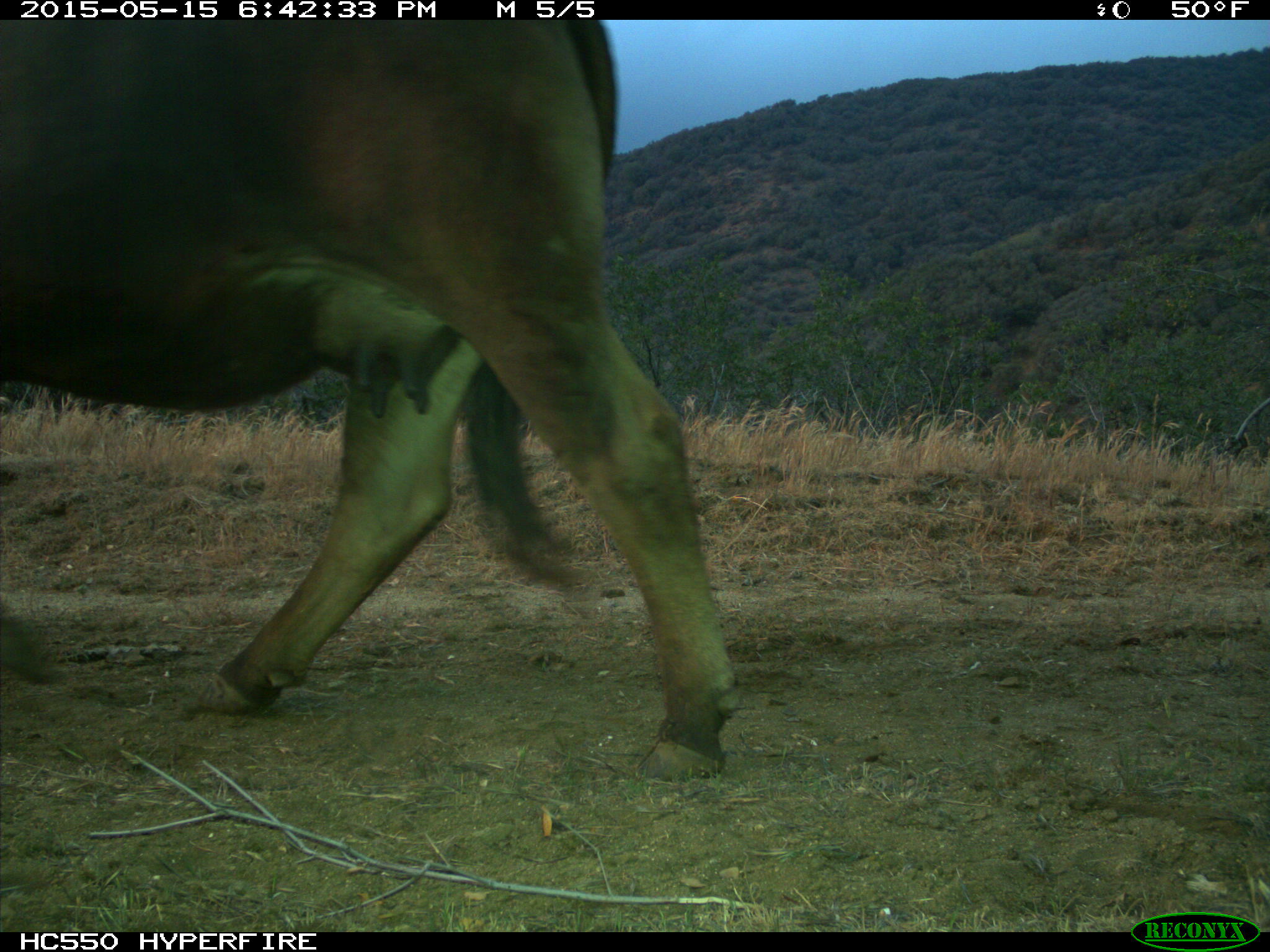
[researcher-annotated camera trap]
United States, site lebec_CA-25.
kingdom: Animalia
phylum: Chordata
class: Mammalia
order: Artiodactyla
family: Bovidae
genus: Bos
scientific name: Bos taurus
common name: domestic cow